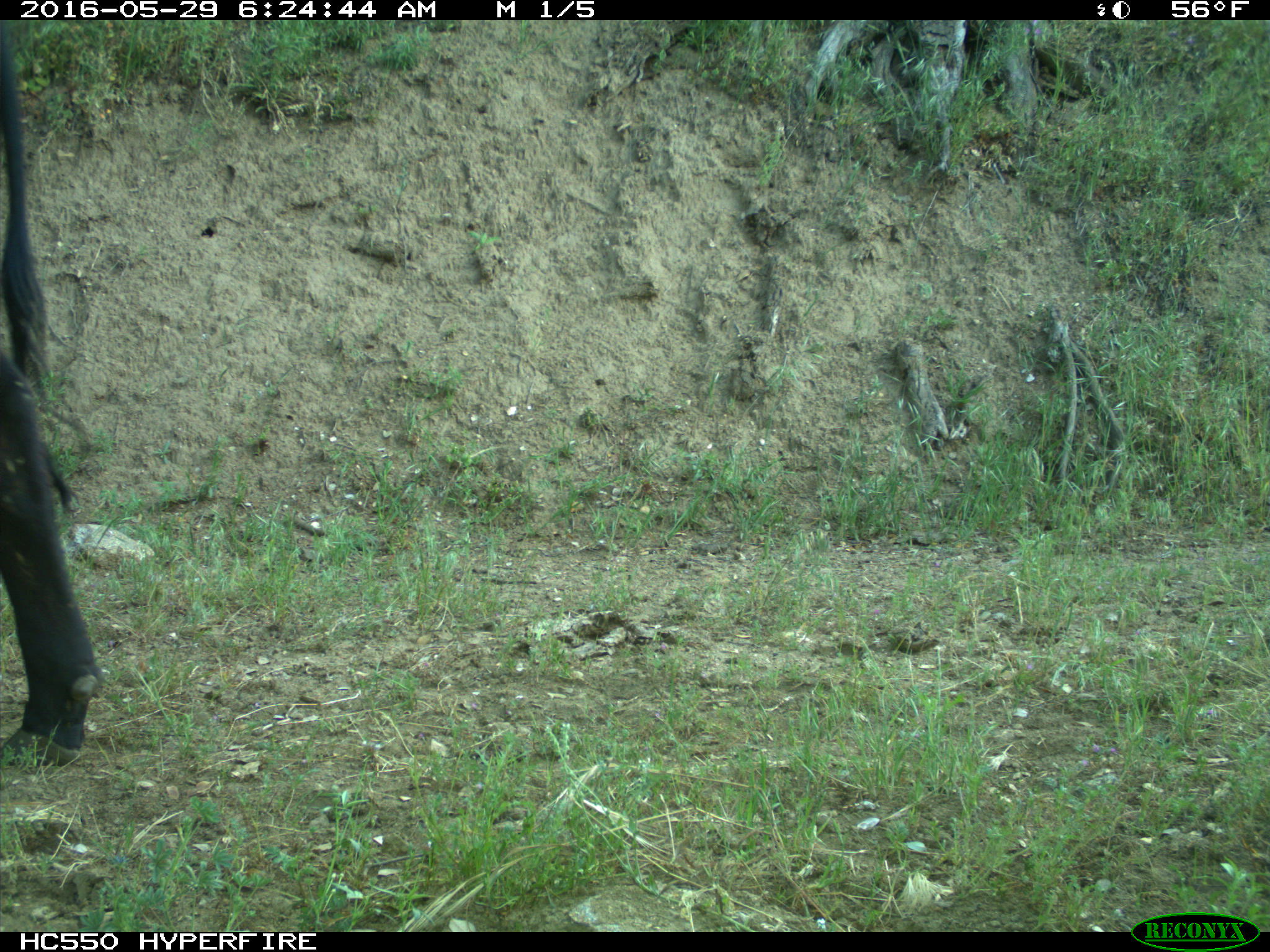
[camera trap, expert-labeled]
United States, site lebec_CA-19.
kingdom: Animalia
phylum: Chordata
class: Mammalia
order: Artiodactyla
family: Bovidae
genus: Bos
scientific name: Bos taurus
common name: domestic cow